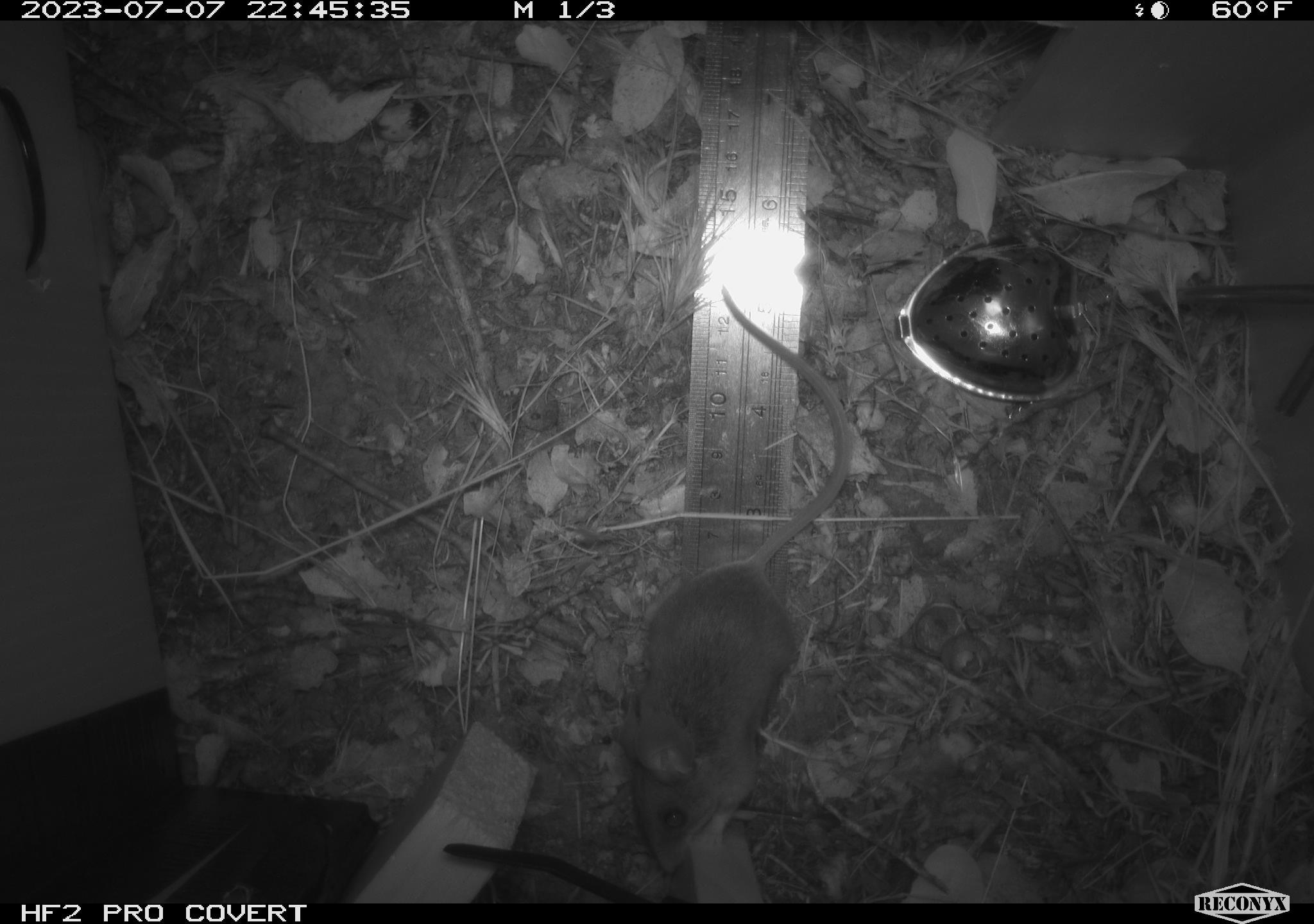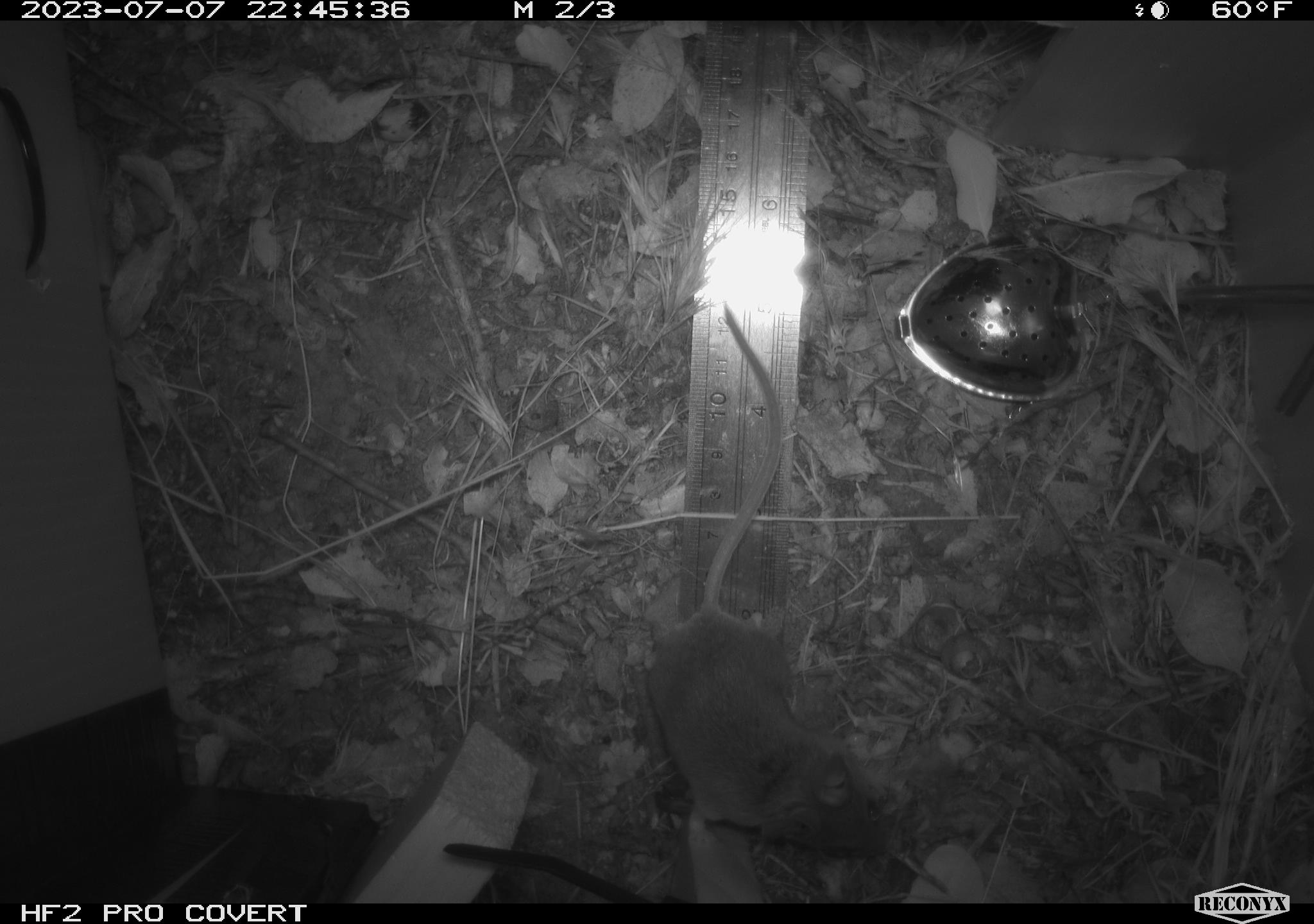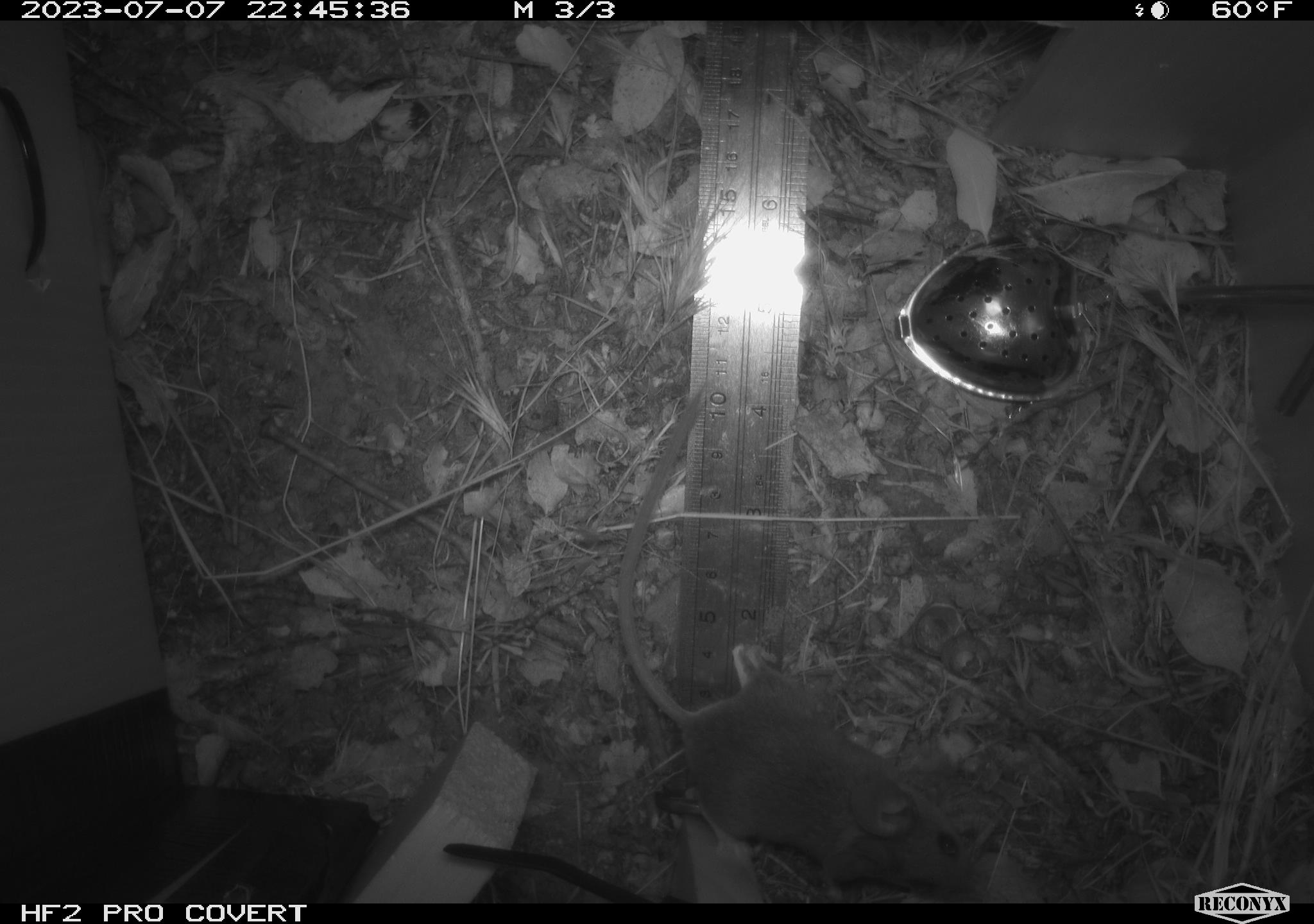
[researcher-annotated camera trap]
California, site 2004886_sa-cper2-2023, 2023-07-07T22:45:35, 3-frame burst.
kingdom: Animalia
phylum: Chordata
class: Mammalia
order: Rodentia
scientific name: Rodentia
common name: mouse species